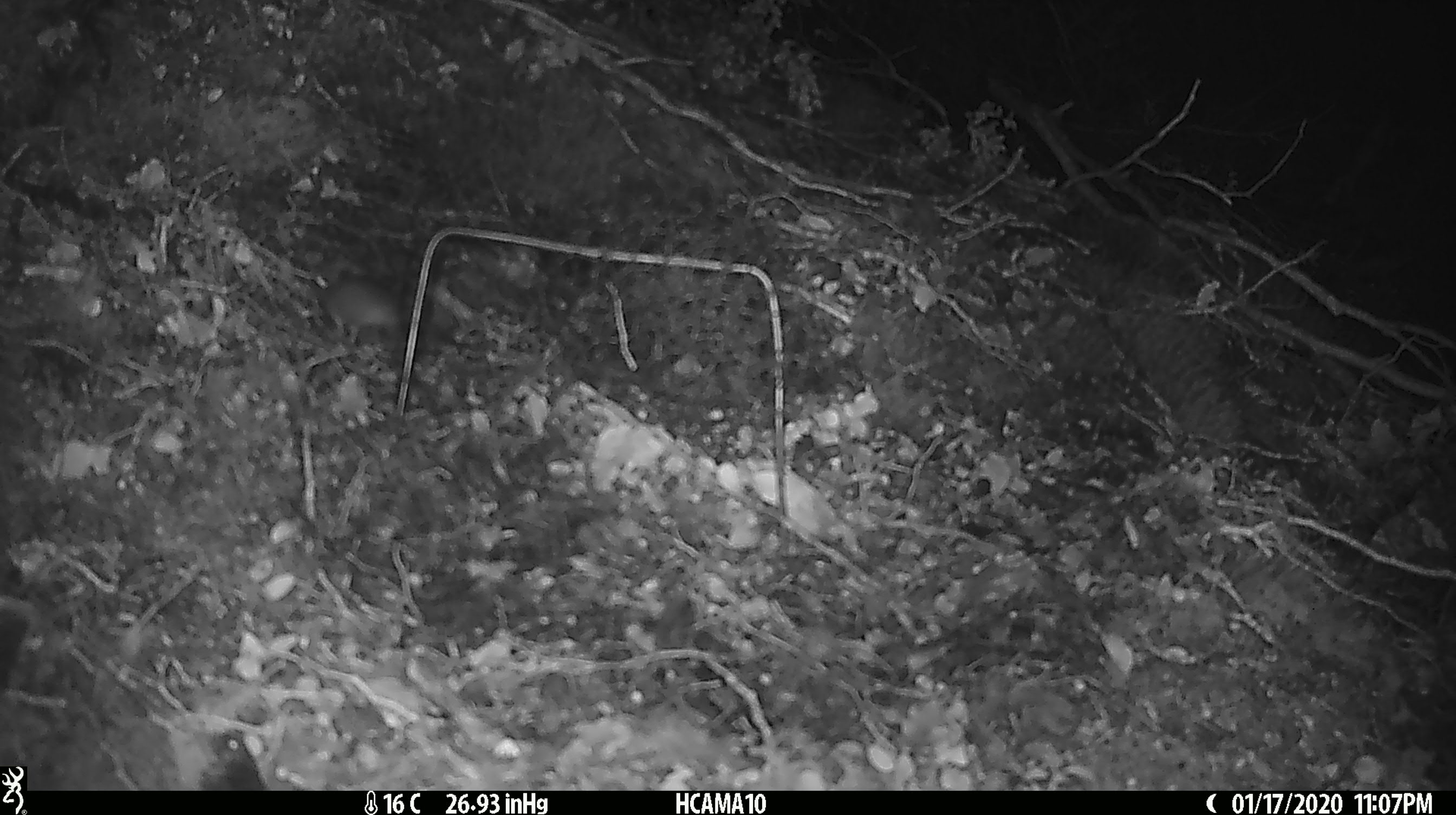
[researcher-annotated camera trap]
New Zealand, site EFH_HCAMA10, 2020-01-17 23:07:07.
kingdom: Animalia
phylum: Chordata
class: Mammalia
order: Rodentia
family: Muridae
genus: Mus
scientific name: Mus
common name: mouse